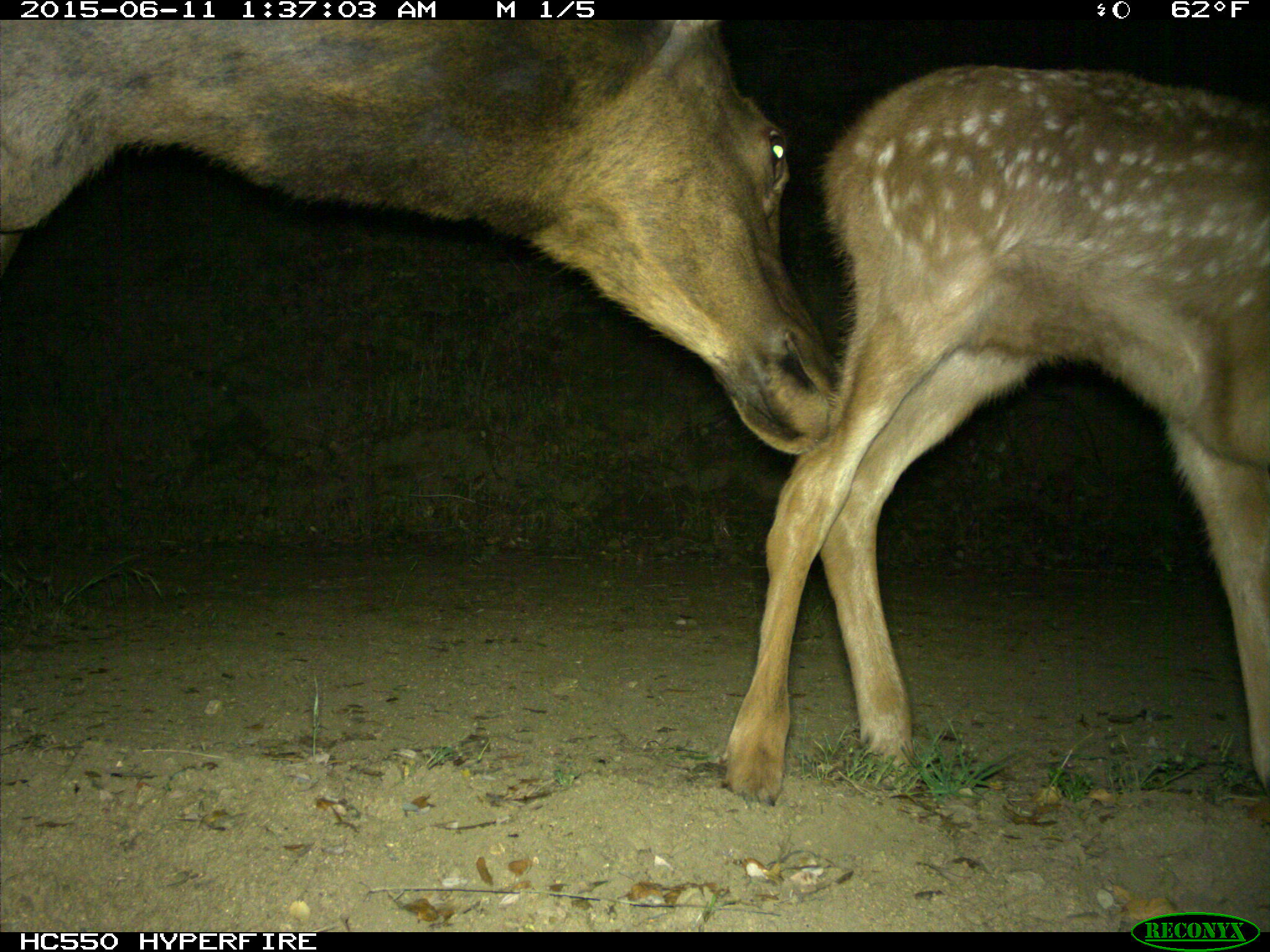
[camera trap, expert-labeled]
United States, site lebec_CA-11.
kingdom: Animalia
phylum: Chordata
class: Mammalia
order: Artiodactyla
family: Cervidae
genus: Cervus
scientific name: Cervus canadensis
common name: elk